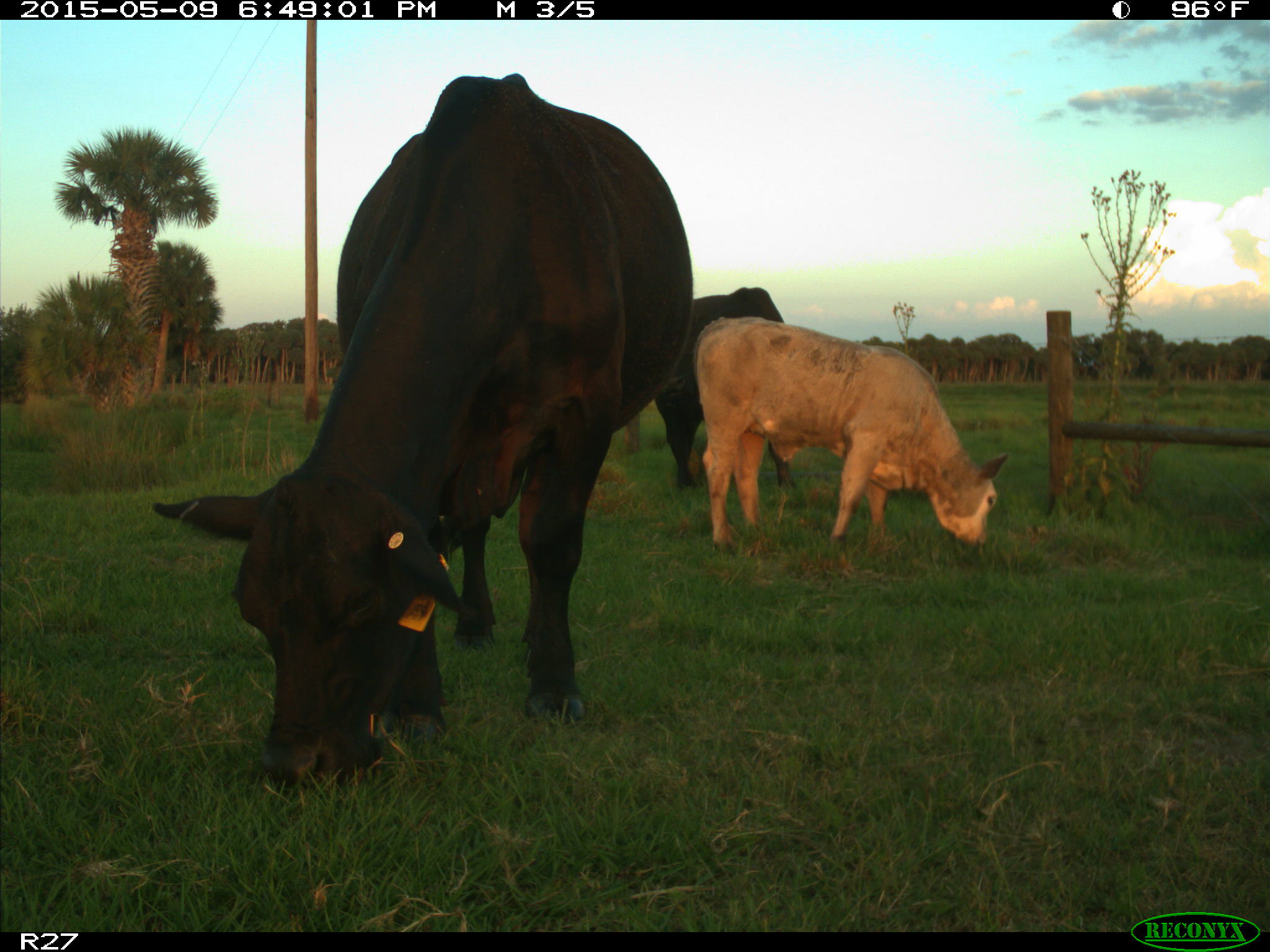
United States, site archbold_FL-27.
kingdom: Animalia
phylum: Chordata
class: Mammalia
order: Artiodactyla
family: Bovidae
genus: Bos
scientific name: Bos taurus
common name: domestic cow